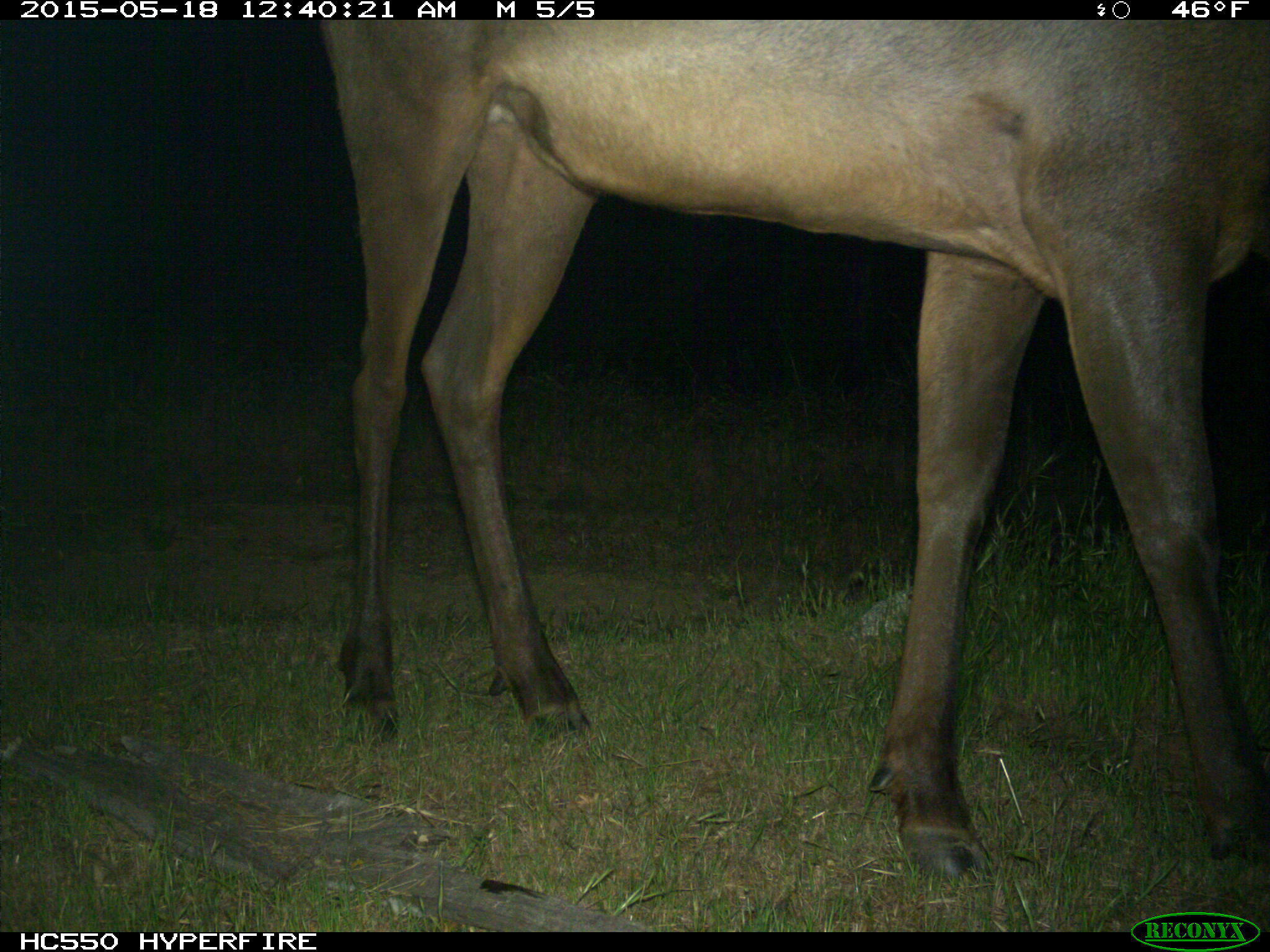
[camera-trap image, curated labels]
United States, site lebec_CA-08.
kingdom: Animalia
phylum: Chordata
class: Mammalia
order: Artiodactyla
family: Cervidae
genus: Cervus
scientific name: Cervus canadensis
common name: elk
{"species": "Cervus canadensis (elk)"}